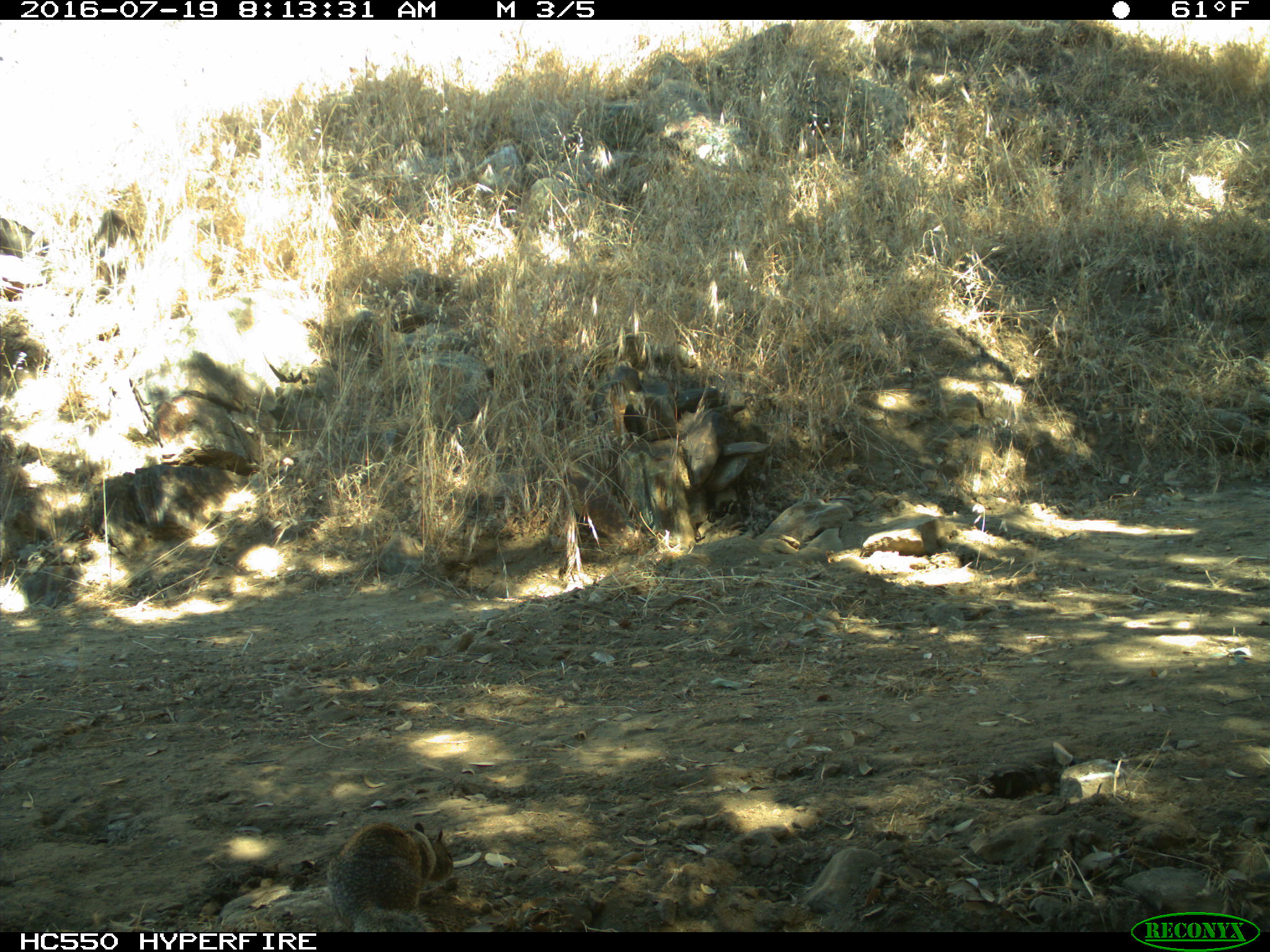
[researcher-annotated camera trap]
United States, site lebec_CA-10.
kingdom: Animalia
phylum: Chordata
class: Mammalia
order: Rodentia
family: Sciuridae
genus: Otospermophilus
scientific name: Otospermophilus beecheyi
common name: california ground squirrel